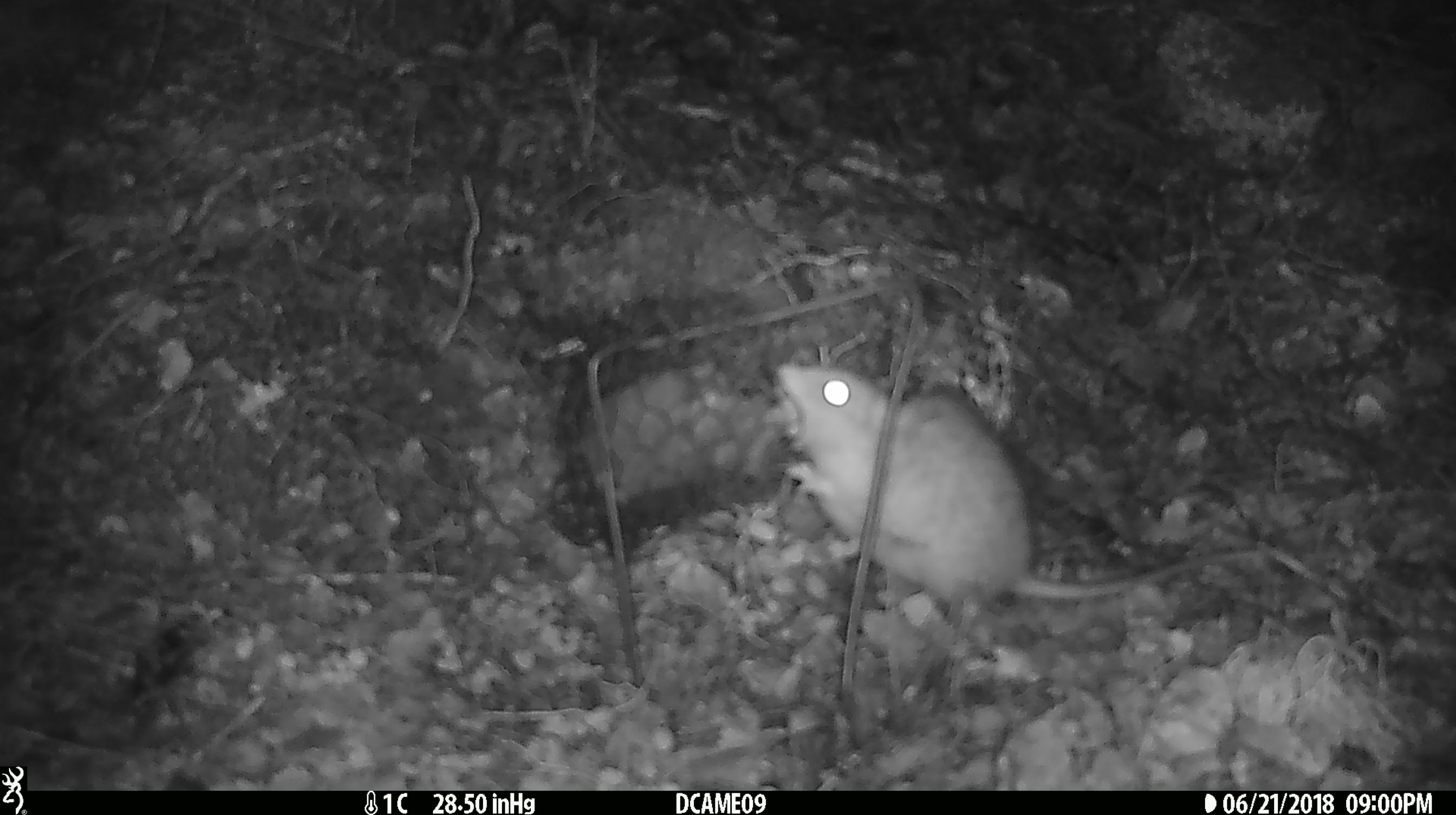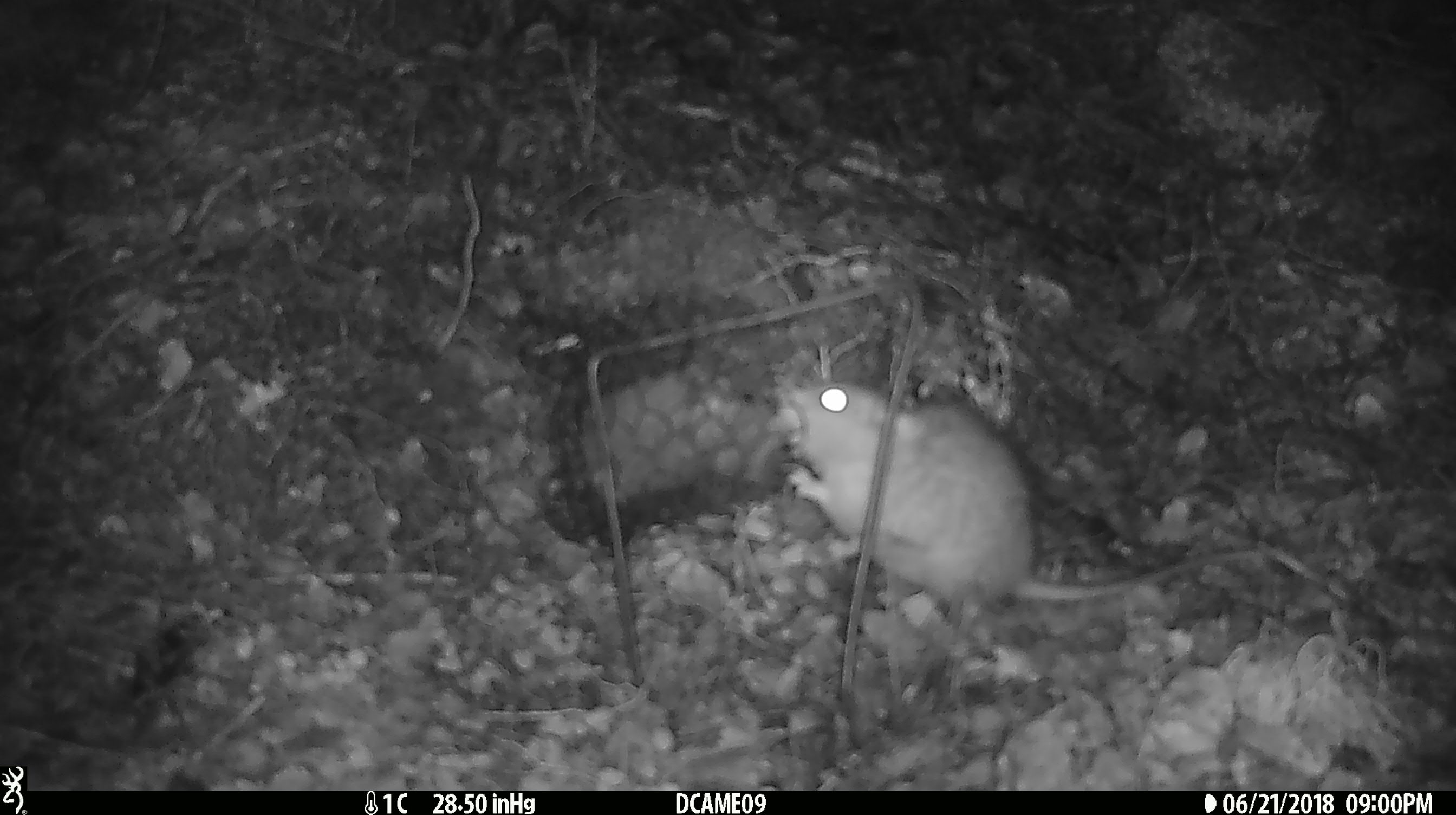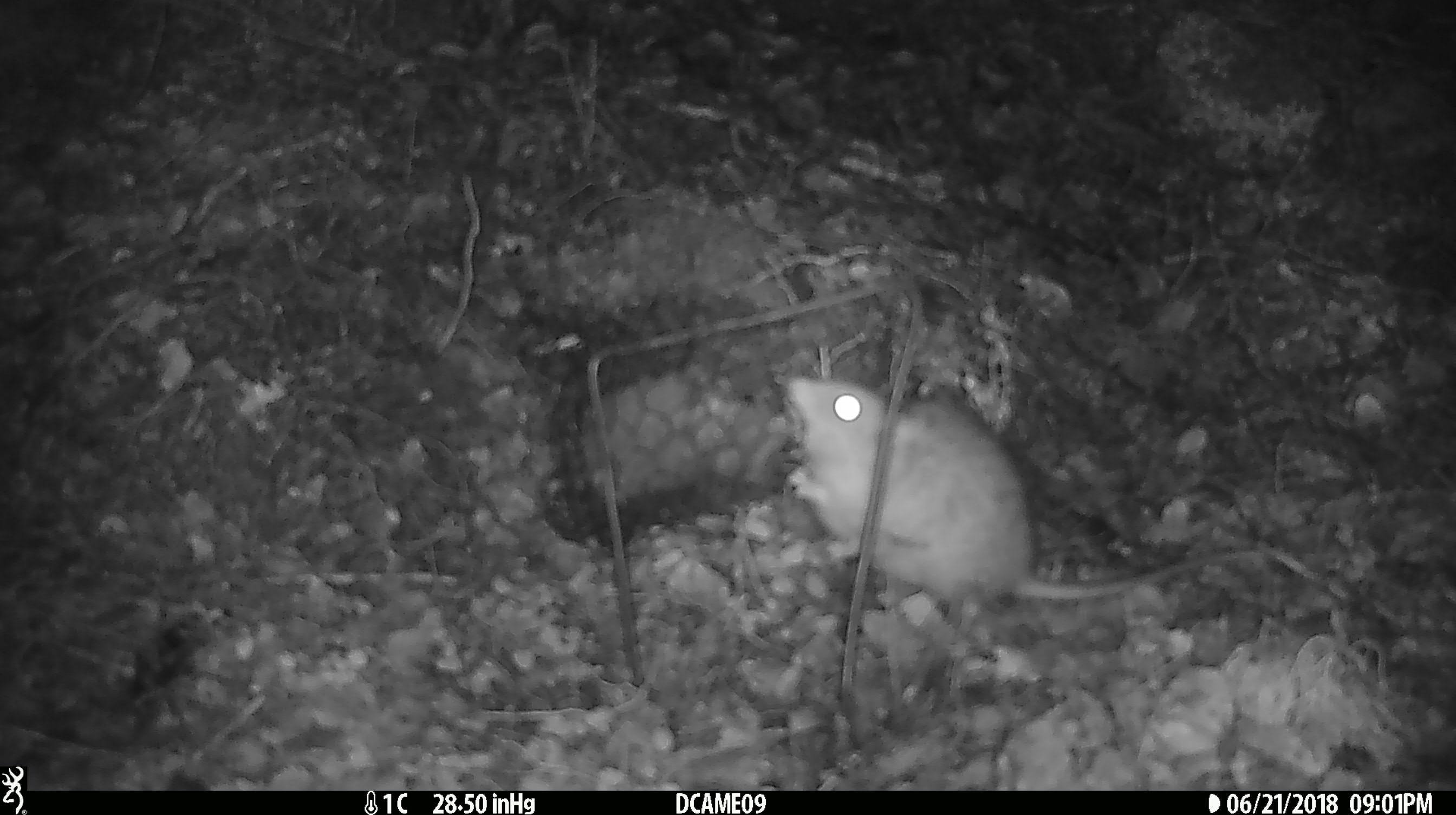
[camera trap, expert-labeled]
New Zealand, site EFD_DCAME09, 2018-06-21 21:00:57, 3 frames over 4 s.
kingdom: Animalia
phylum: Chordata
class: Mammalia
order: Rodentia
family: Muridae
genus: Rattus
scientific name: Rattus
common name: rat